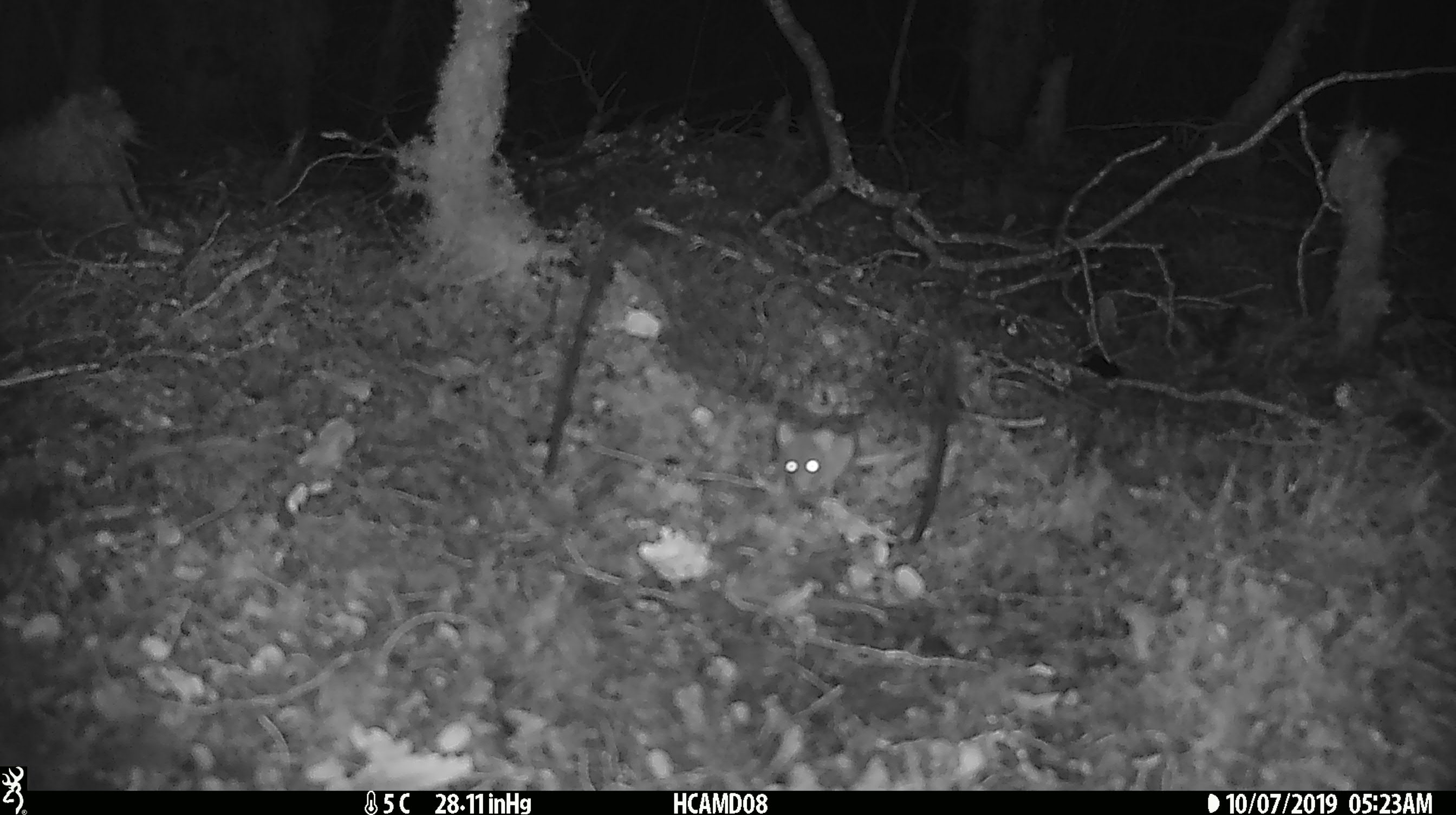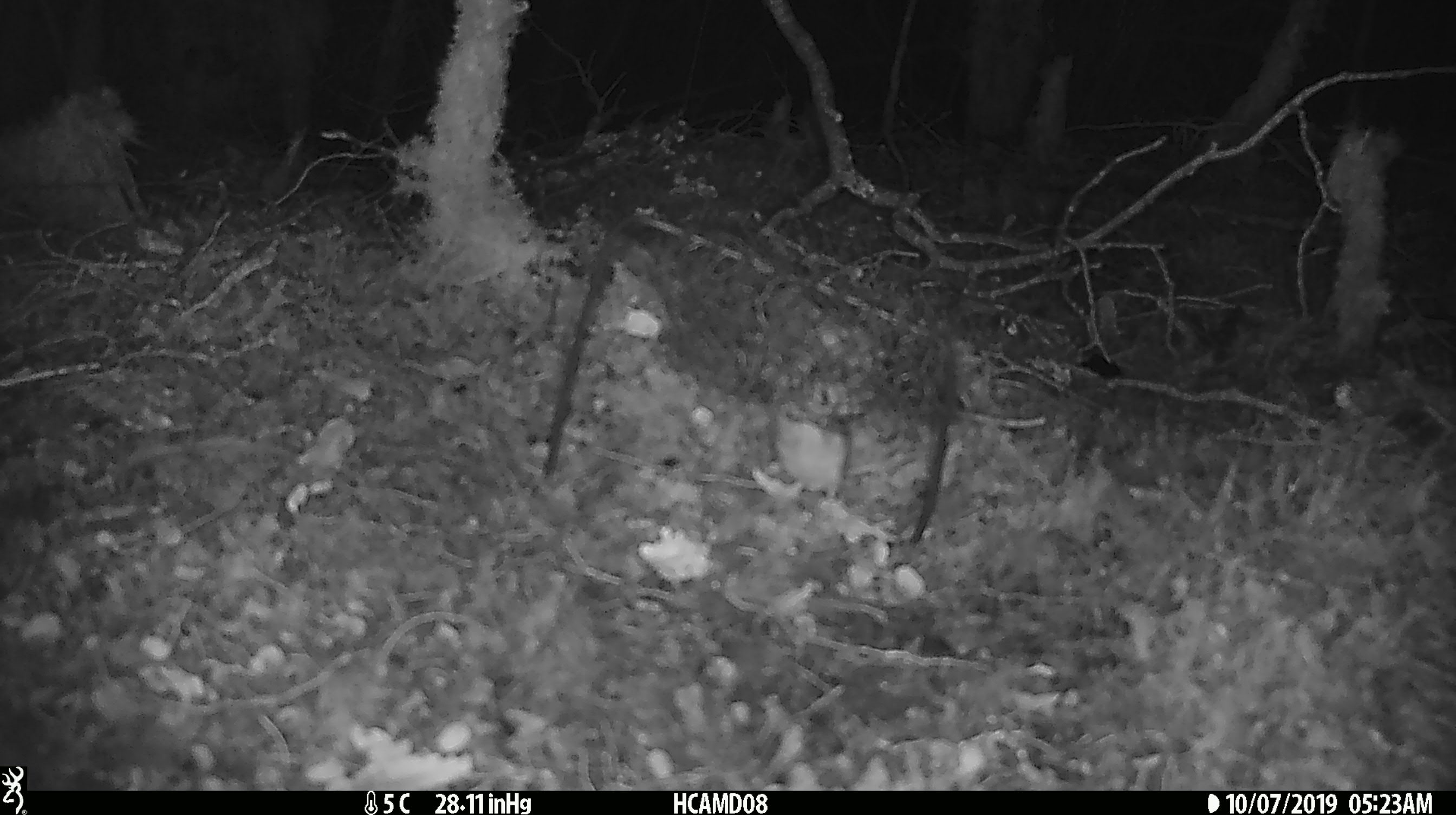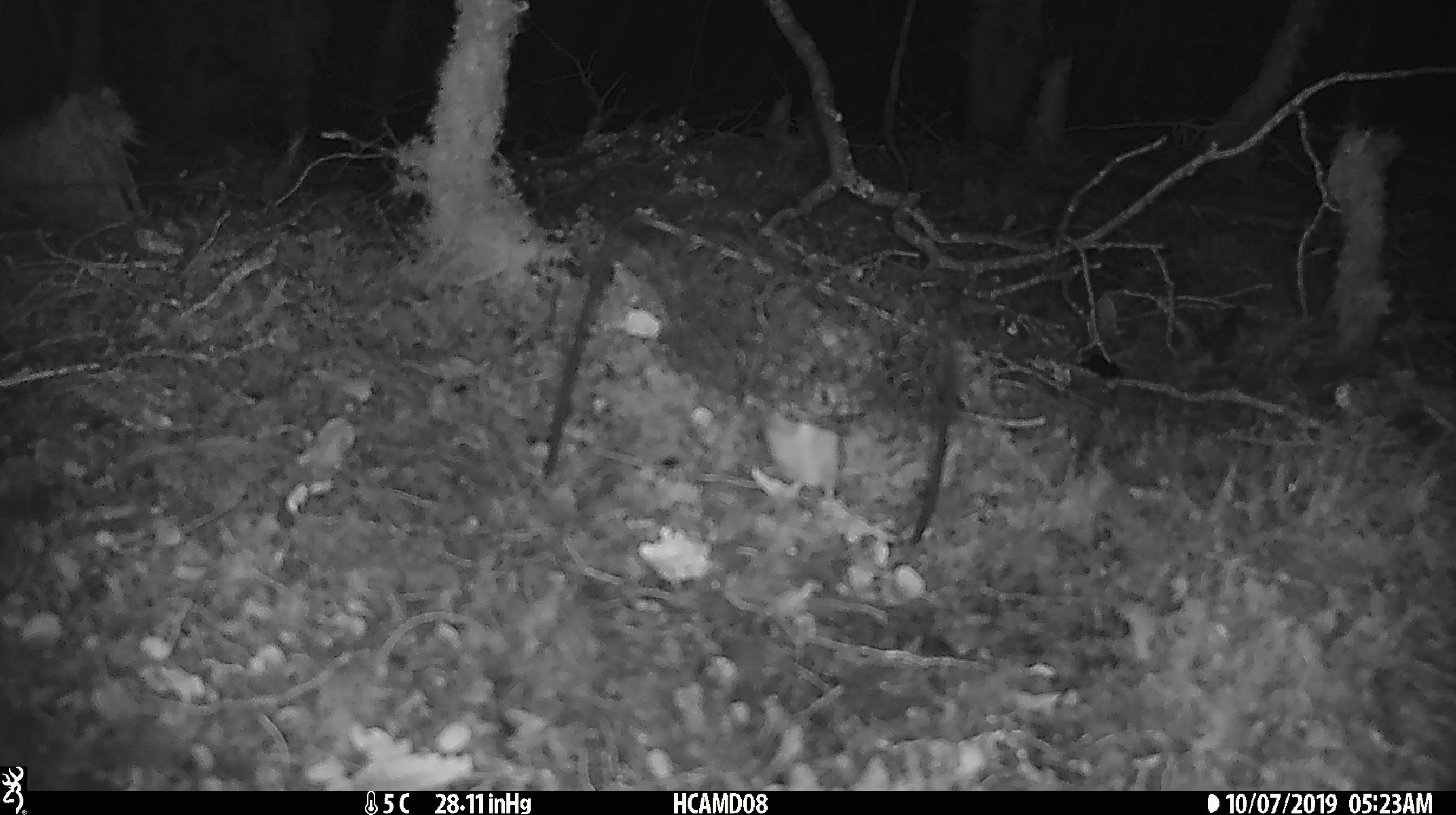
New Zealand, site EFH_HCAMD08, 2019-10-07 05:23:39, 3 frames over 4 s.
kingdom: Animalia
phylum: Chordata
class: Mammalia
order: Rodentia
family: Muridae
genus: Mus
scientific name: Mus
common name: mouse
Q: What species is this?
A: Mouse (Mus).